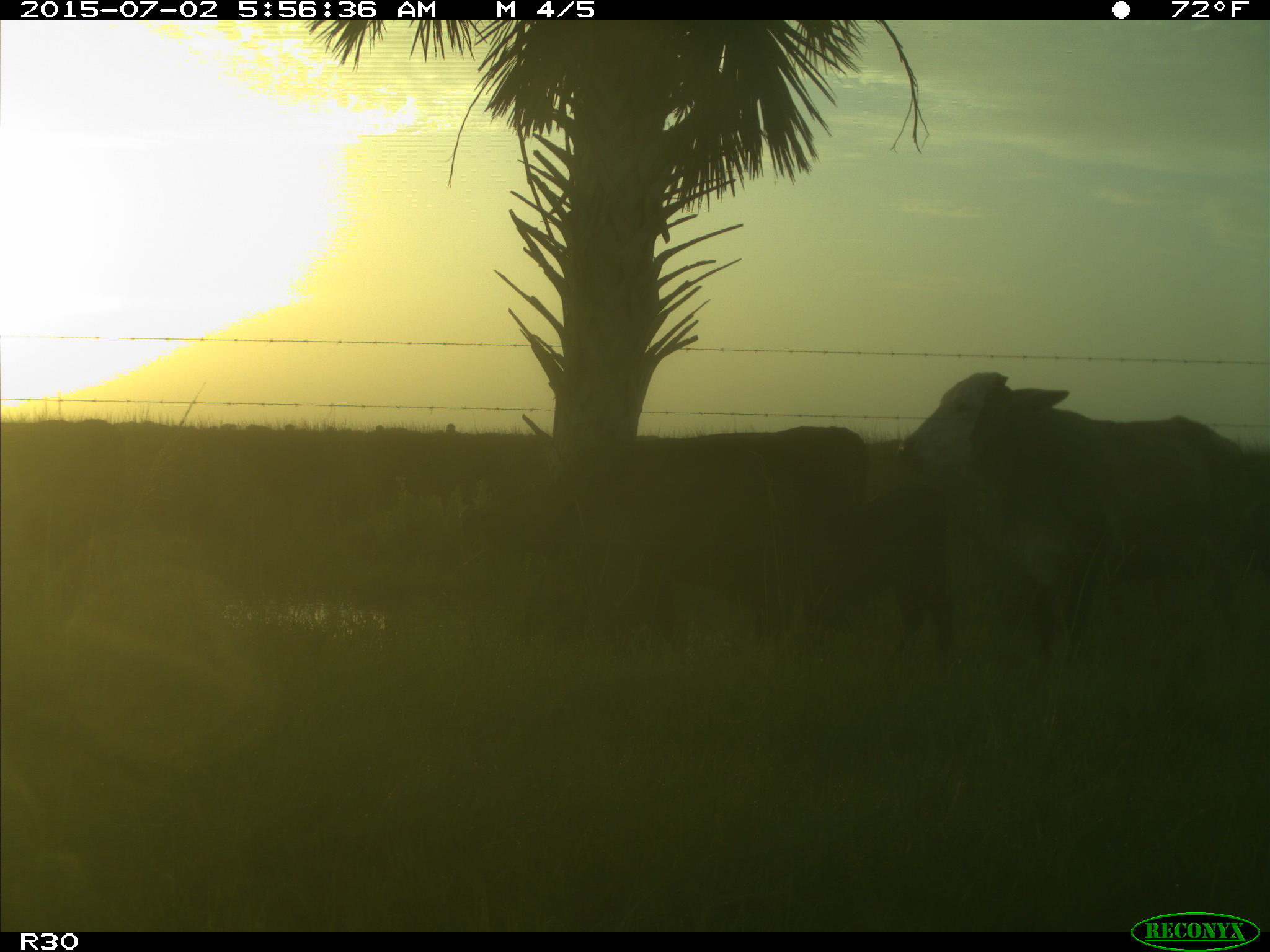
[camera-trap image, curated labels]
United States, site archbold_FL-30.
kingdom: Animalia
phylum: Chordata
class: Mammalia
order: Artiodactyla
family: Bovidae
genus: Bos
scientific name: Bos taurus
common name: domestic cow